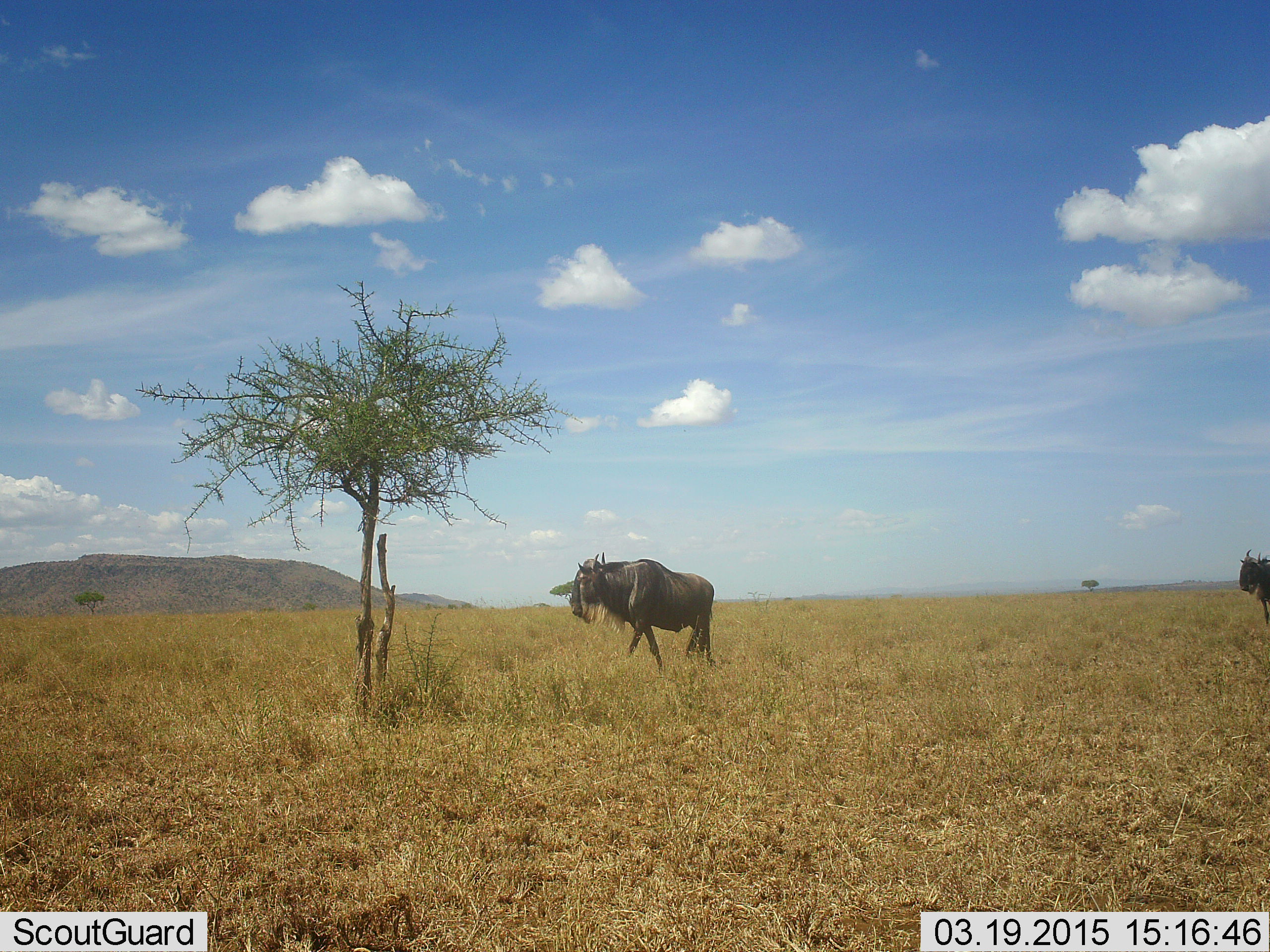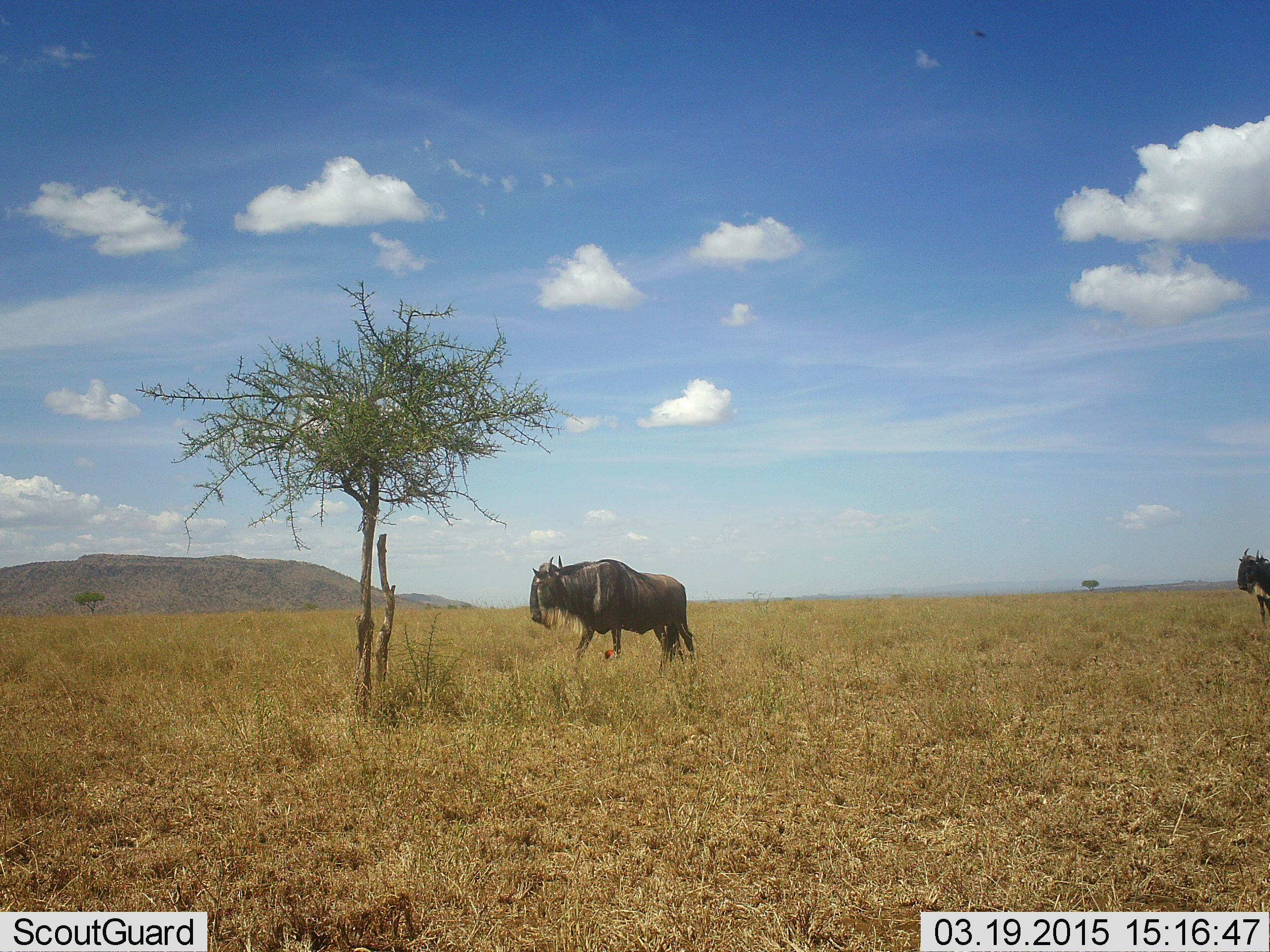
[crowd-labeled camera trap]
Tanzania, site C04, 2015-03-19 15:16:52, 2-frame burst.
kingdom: Animalia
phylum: Chordata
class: Mammalia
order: Artiodactyla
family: Bovidae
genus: Connochaetes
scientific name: Connochaetes taurinus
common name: blue wildebeest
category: wildebeest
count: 2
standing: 10%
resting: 0%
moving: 100%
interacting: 0%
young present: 10%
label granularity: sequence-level